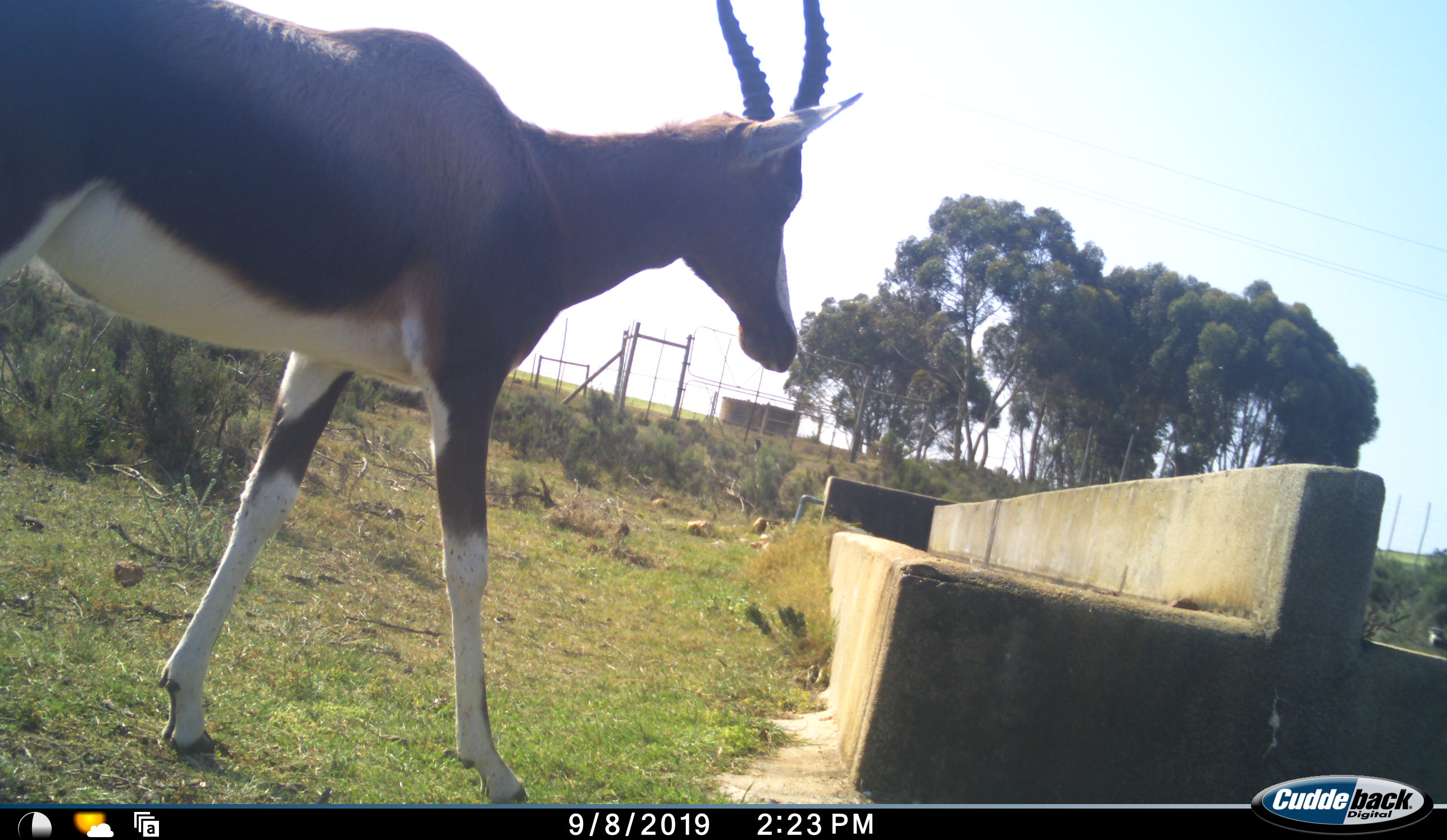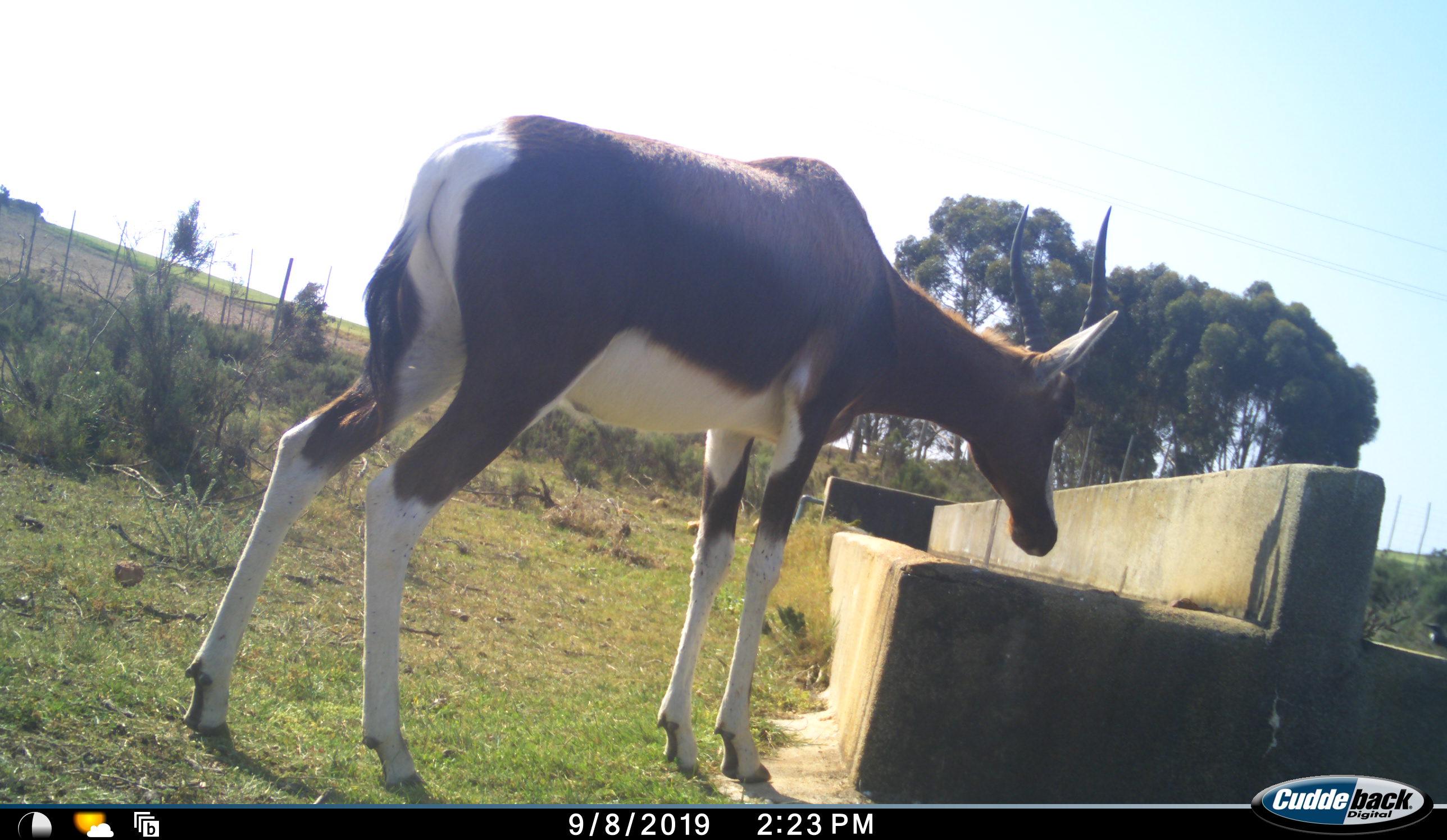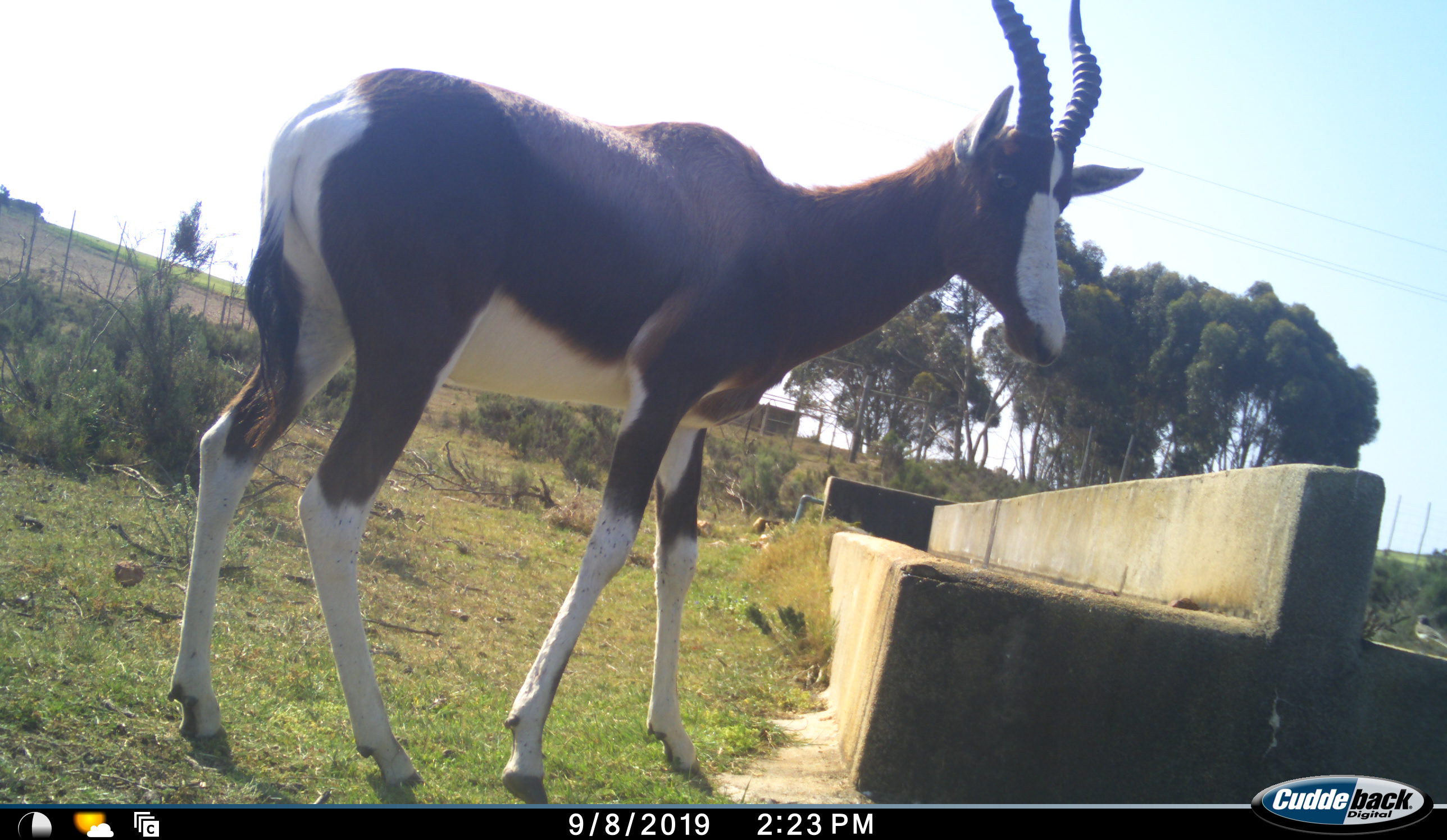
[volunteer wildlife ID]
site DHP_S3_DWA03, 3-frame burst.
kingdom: Animalia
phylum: Chordata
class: Mammalia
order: Artiodactyla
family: Bovidae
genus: Damaliscus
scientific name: Damaliscus pygargus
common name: bontebok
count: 1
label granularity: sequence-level